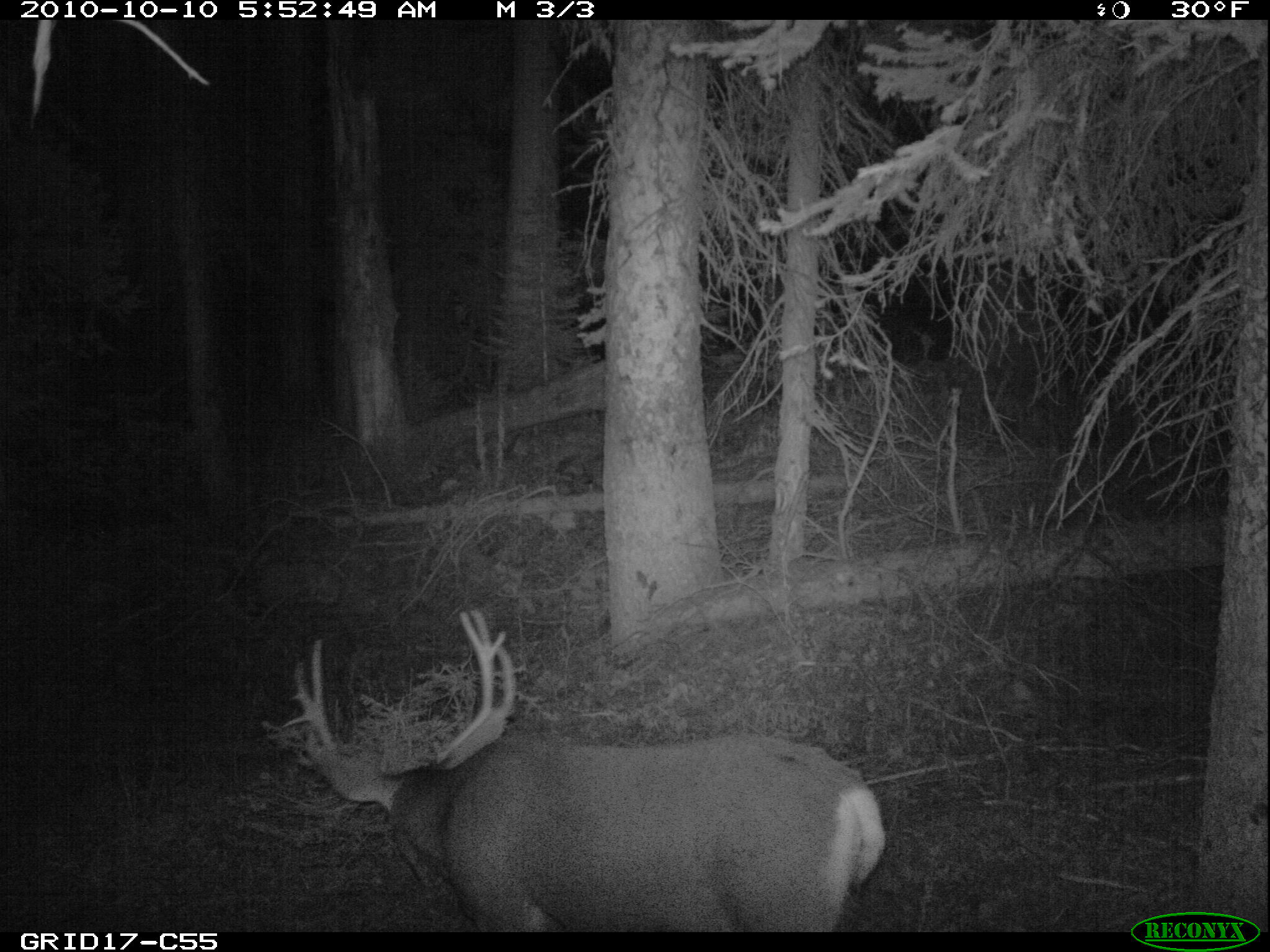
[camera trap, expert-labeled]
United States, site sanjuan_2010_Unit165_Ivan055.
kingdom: Animalia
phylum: Chordata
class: Mammalia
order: Artiodactyla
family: Cervidae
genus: Odocoileus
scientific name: Odocoileus hemionus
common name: mule deer